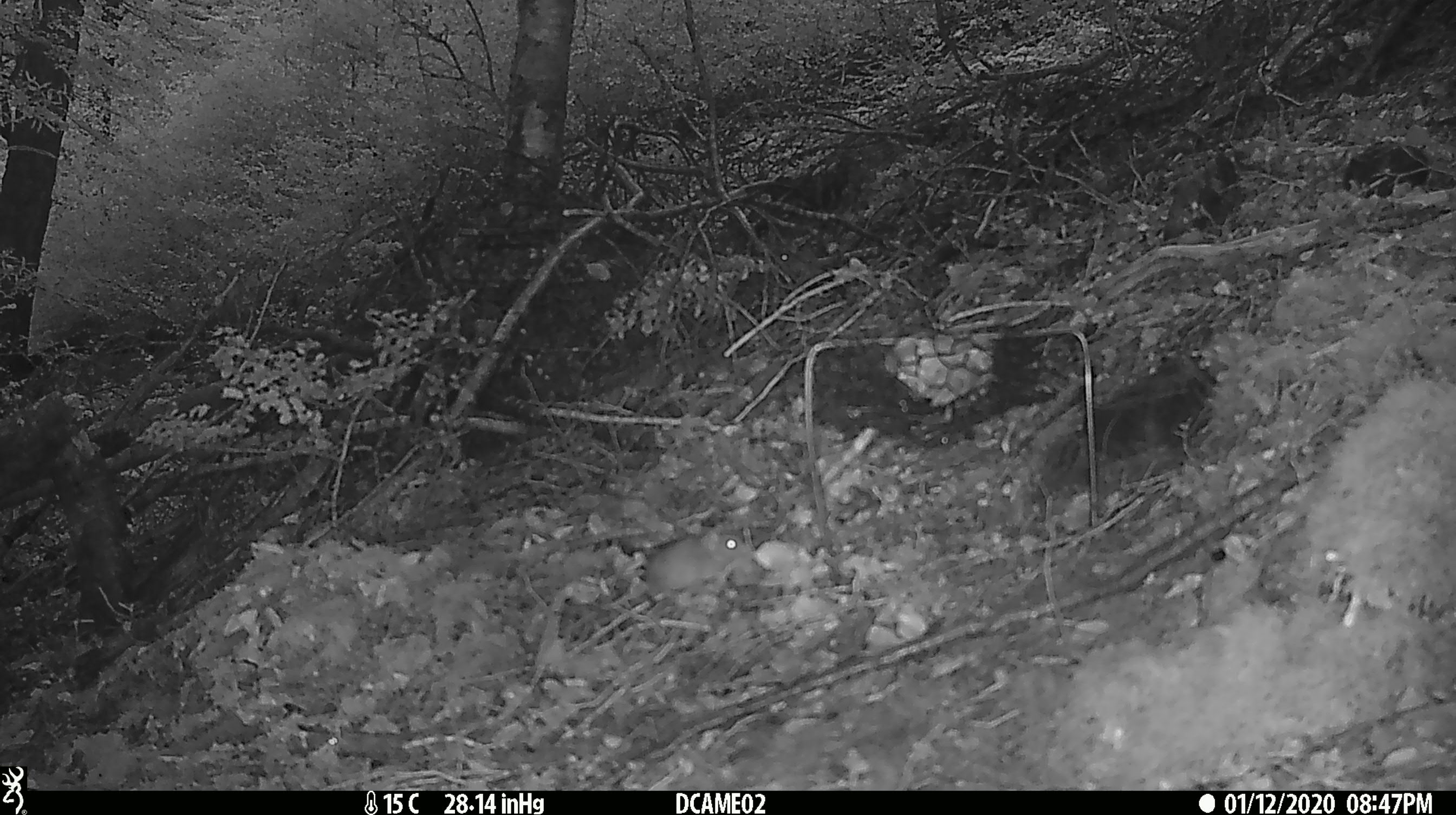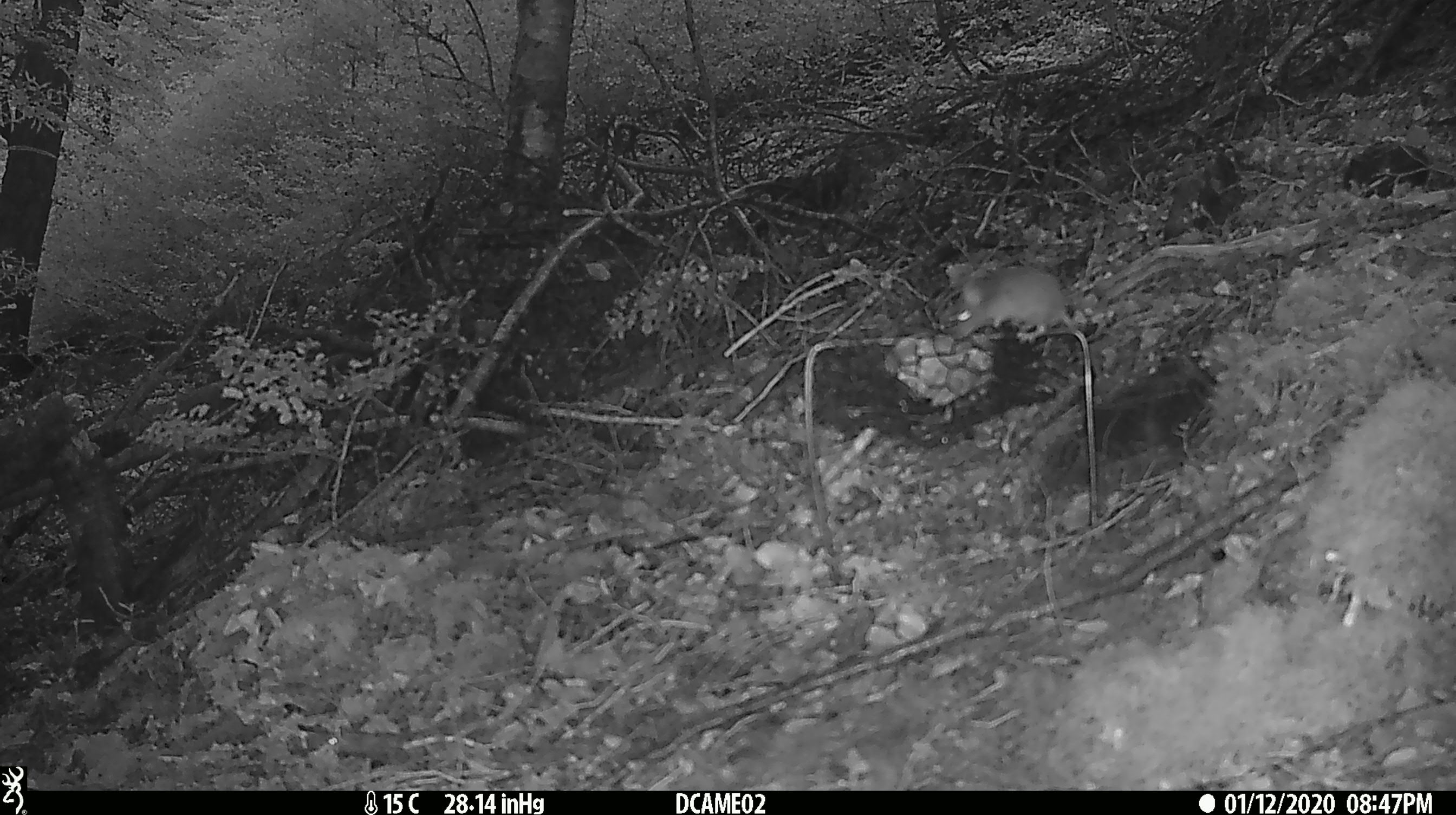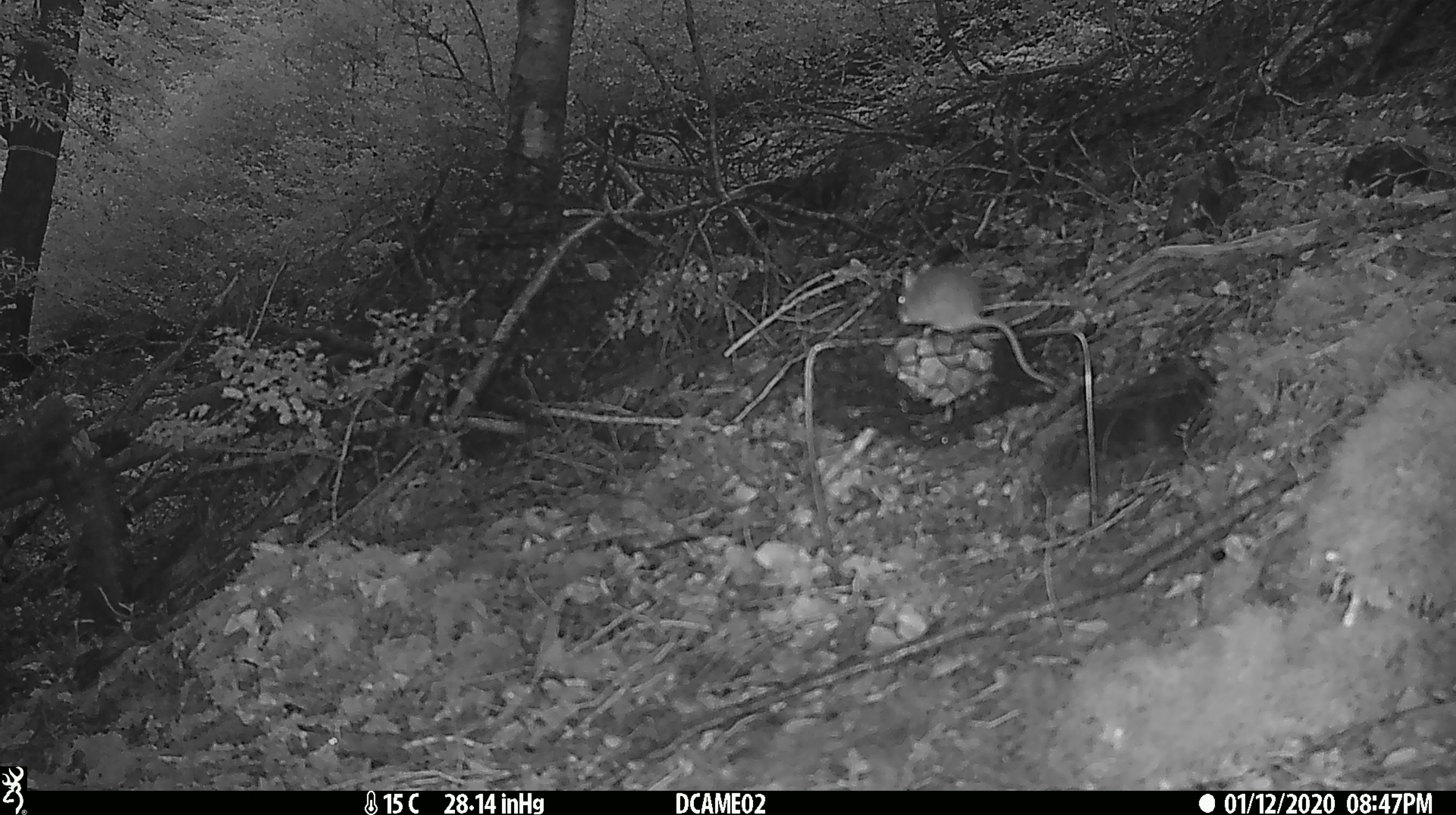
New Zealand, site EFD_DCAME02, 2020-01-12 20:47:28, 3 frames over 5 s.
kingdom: Animalia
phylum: Chordata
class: Mammalia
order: Rodentia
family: Muridae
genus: Mus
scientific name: Mus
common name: mouse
Mouse (Mus).